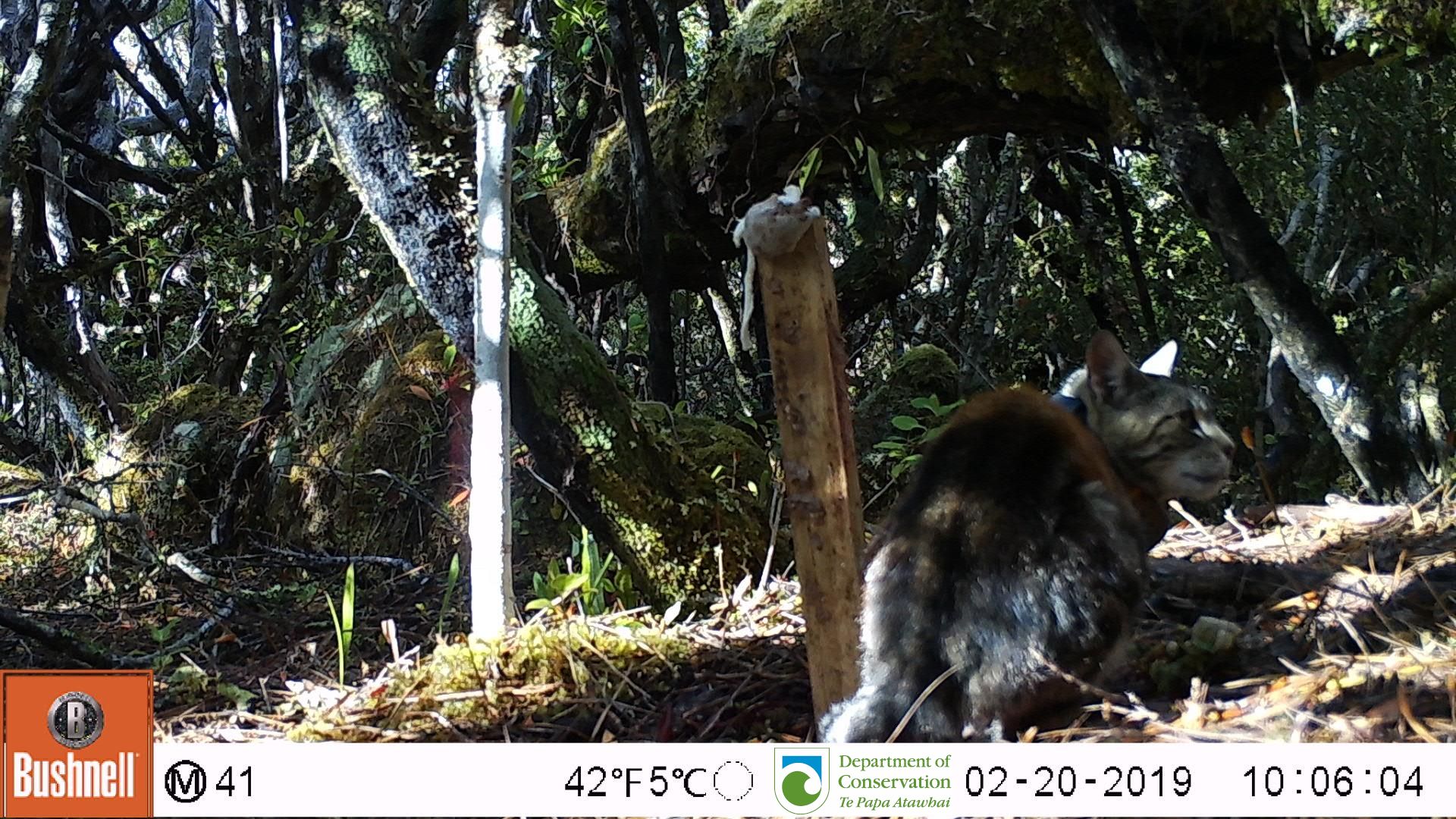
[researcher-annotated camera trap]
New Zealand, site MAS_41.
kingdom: Animalia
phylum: Chordata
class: Mammalia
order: Carnivora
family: Felidae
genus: Felis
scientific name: Felis catus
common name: domestic cat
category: cat